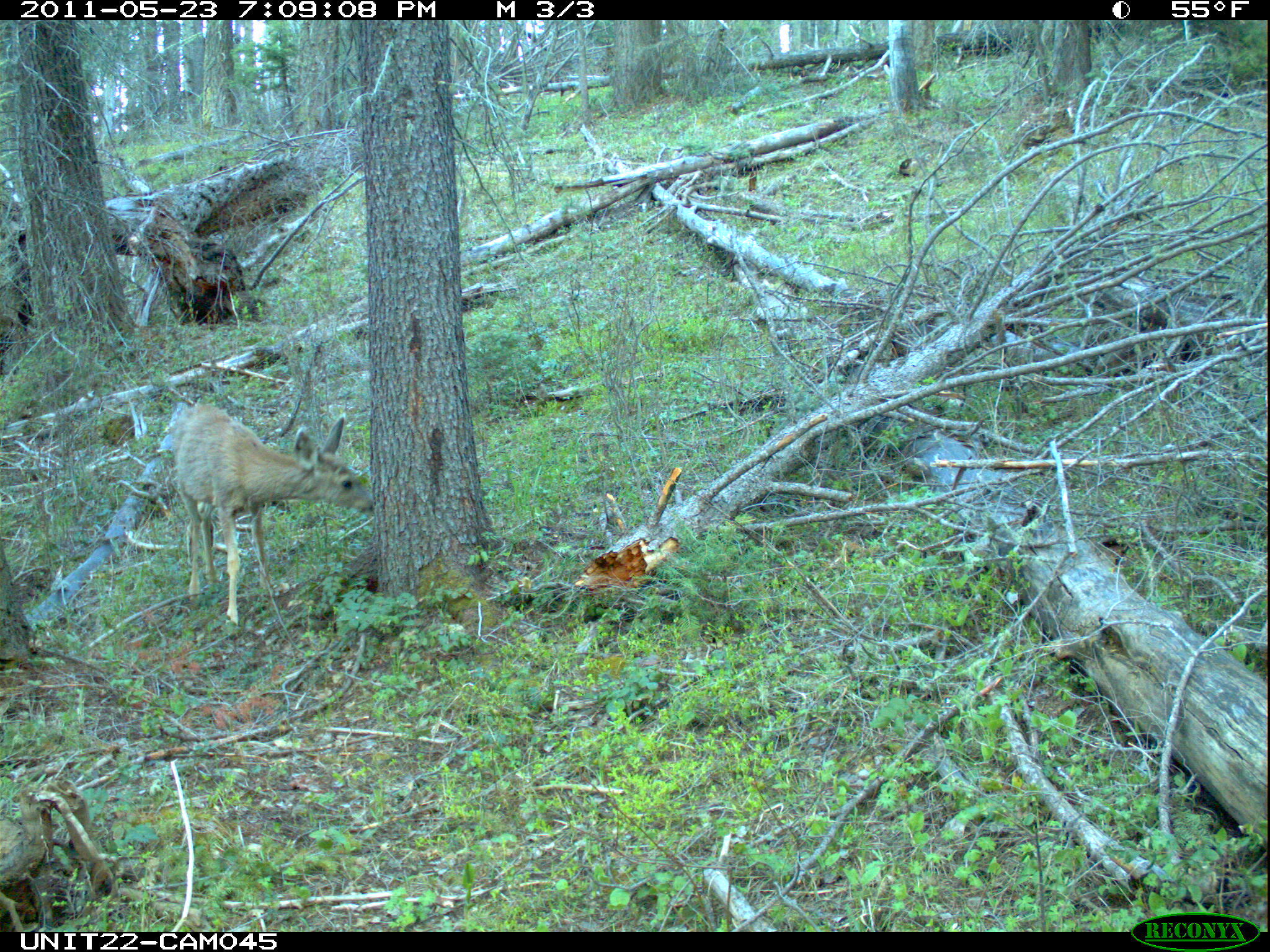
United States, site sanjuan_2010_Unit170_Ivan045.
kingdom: Animalia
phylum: Chordata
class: Mammalia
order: Artiodactyla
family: Cervidae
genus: Odocoileus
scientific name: Odocoileus hemionus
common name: mule deer